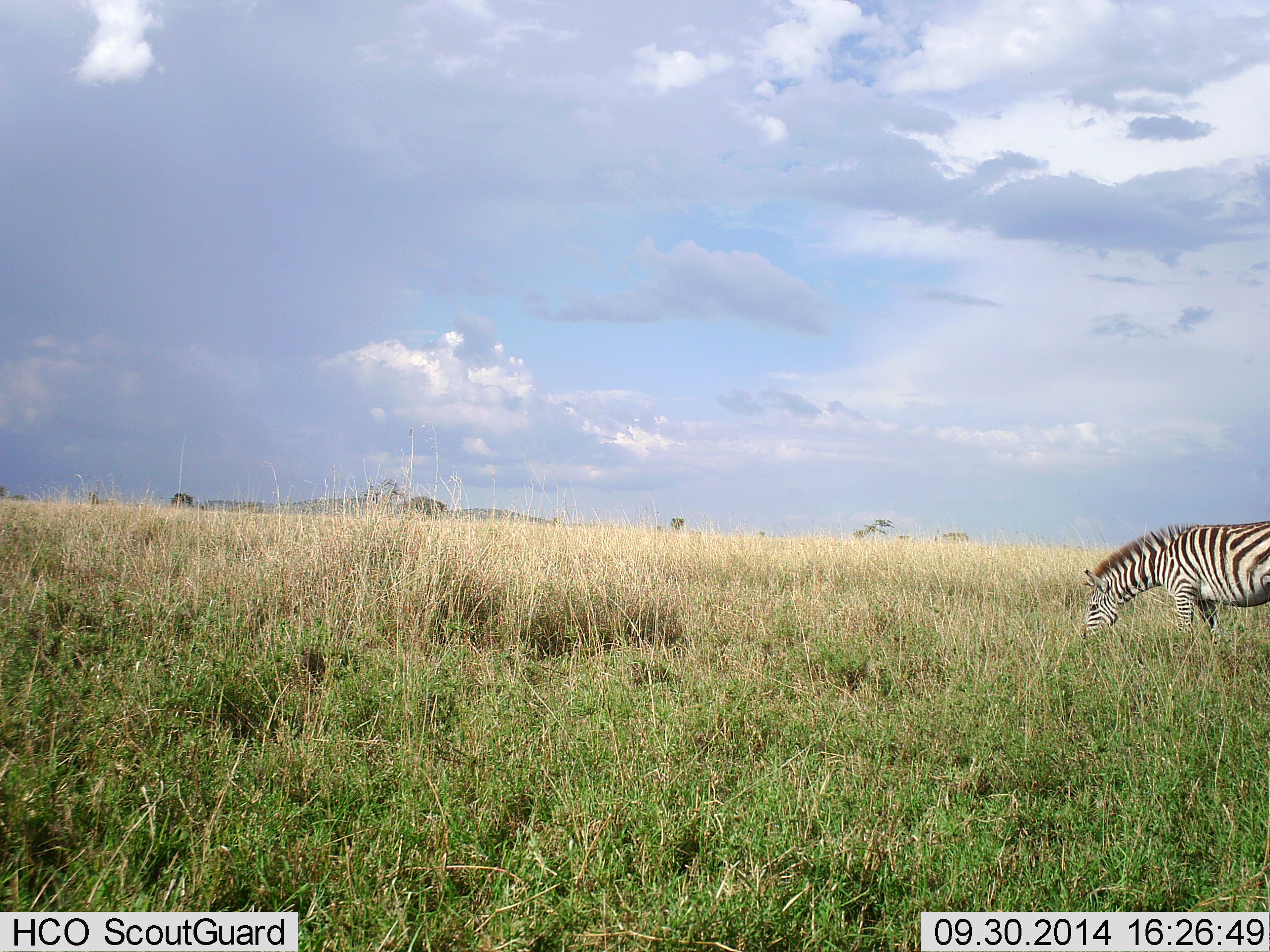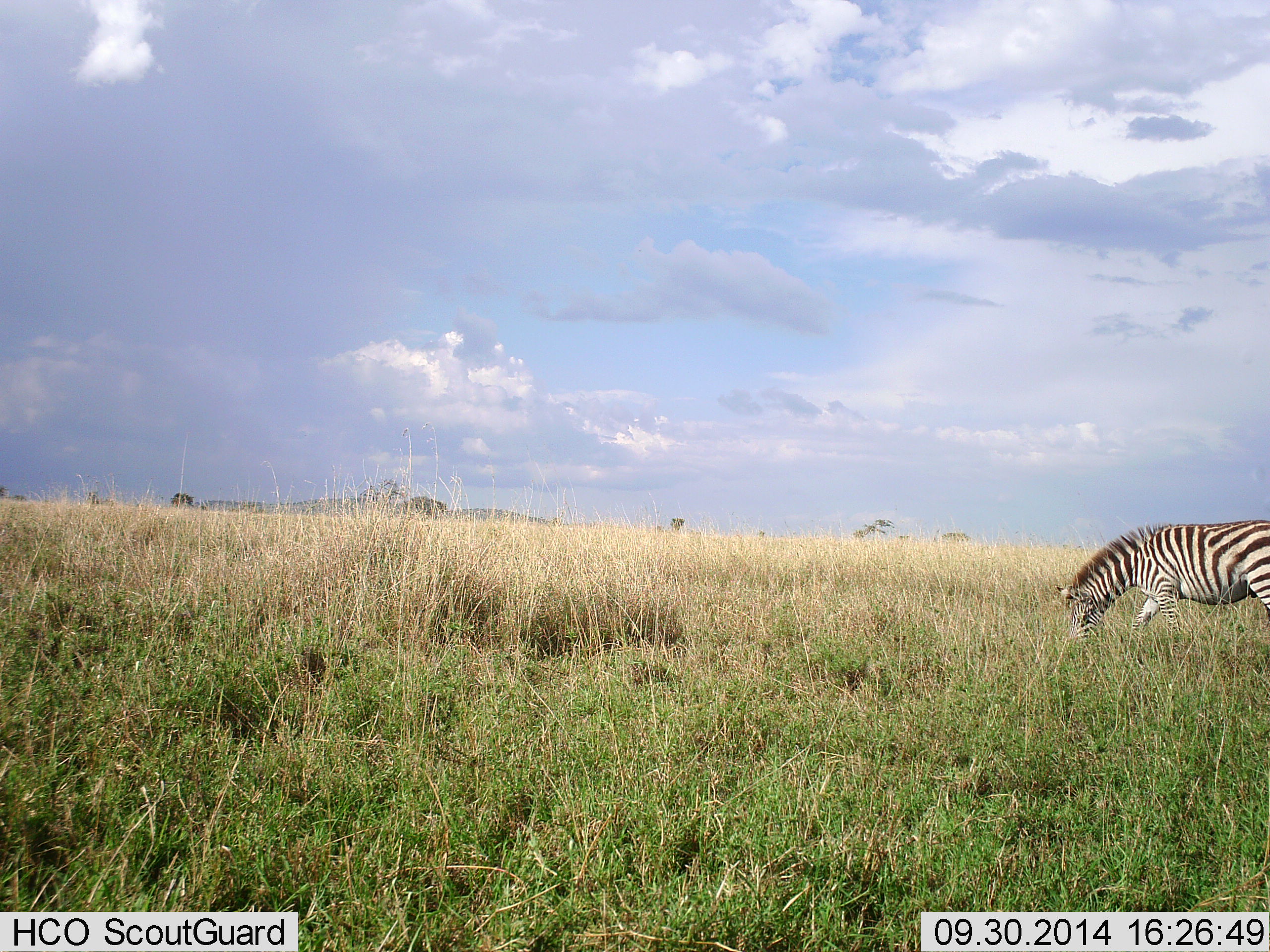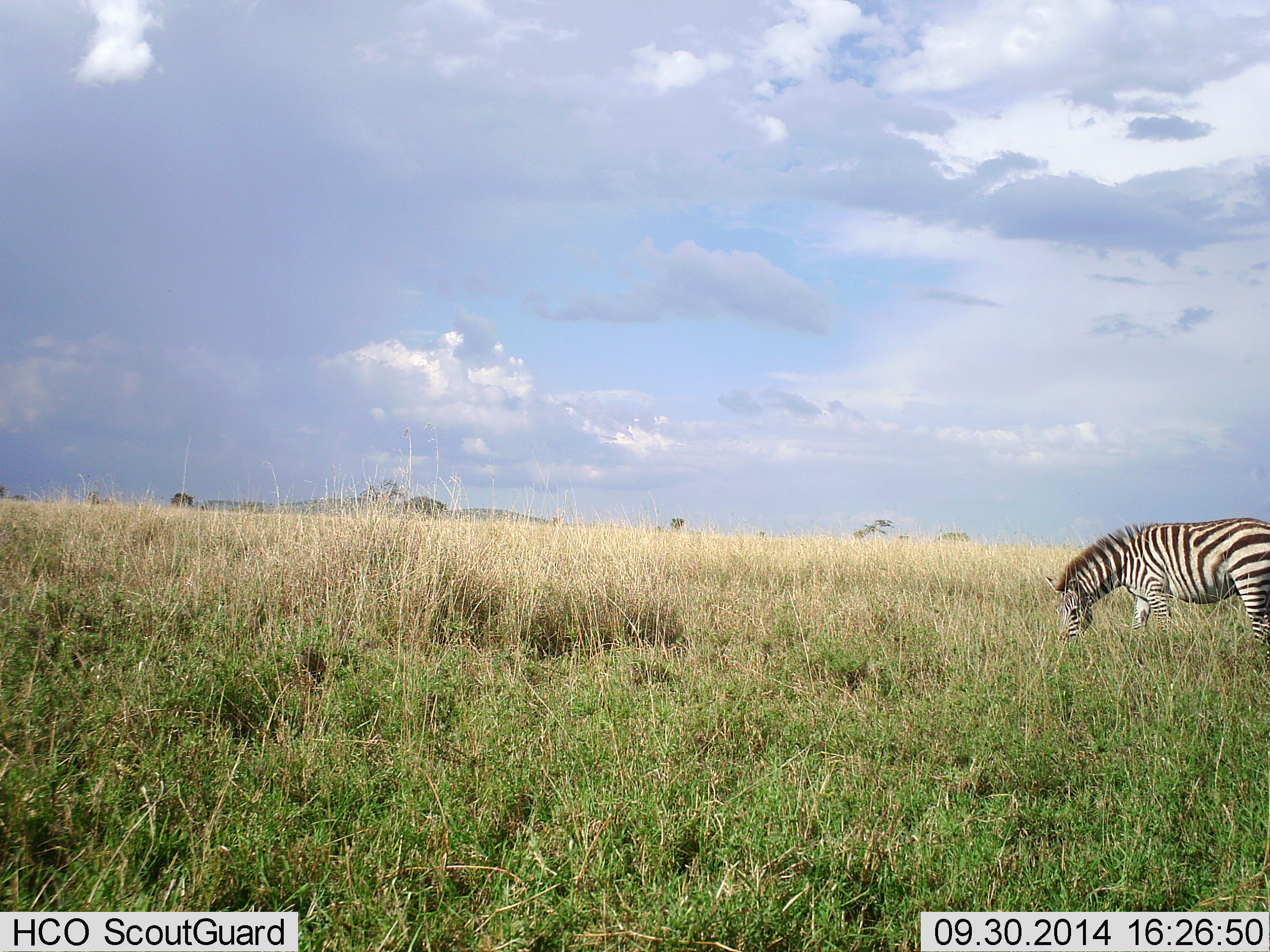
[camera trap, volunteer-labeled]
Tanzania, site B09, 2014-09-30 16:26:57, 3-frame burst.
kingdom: Animalia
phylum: Chordata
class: Mammalia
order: Perissodactyla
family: Equidae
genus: Equus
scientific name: Equus quagga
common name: plains zebra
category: zebra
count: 1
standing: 30%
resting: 0%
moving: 20%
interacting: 0%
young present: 0%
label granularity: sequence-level